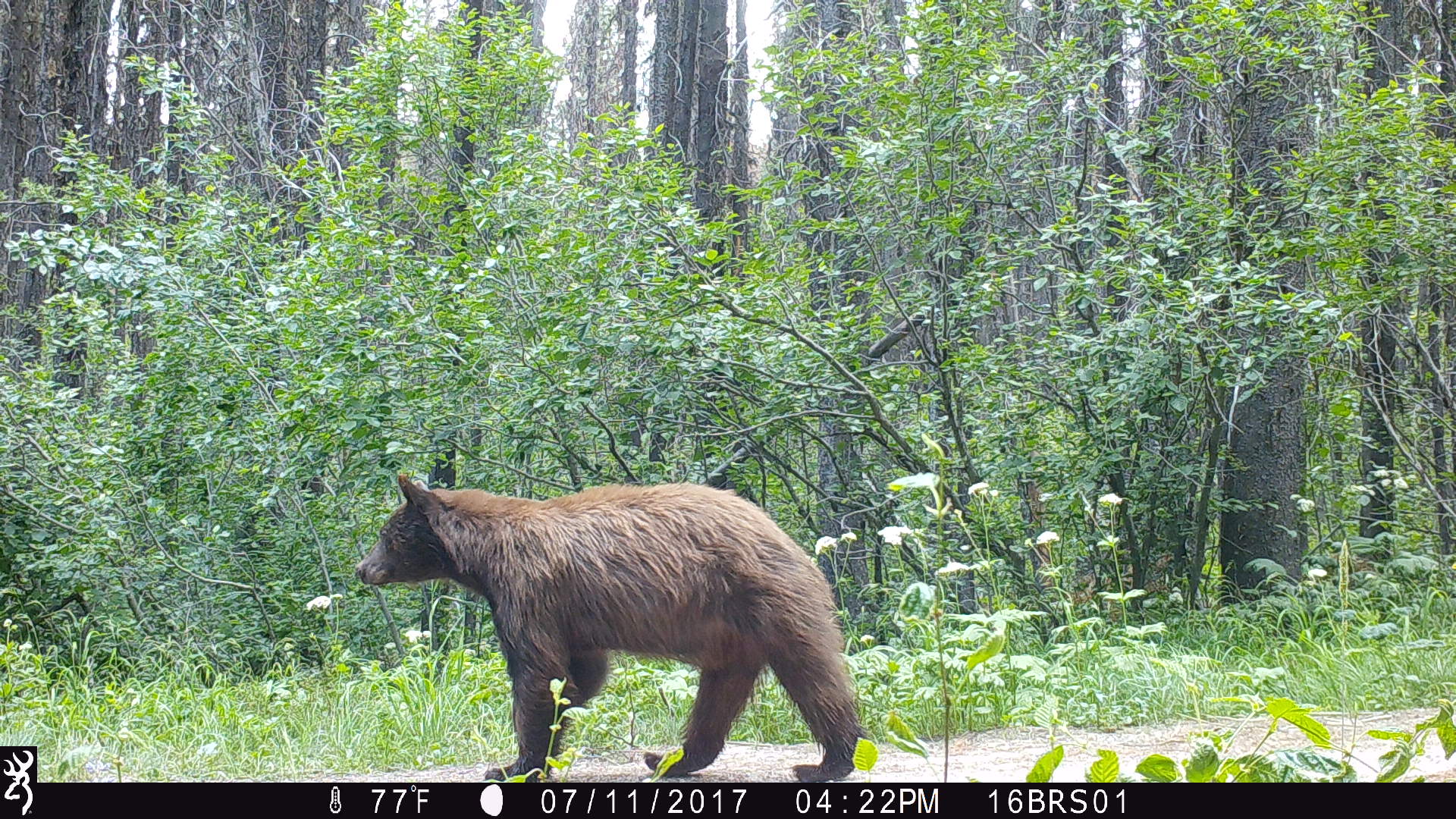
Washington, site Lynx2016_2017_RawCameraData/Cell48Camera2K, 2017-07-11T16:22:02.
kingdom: Animalia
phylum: Chordata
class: Mammalia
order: Carnivora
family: Ursidae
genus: Ursus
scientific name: Ursus americanus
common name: american black bear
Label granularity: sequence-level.